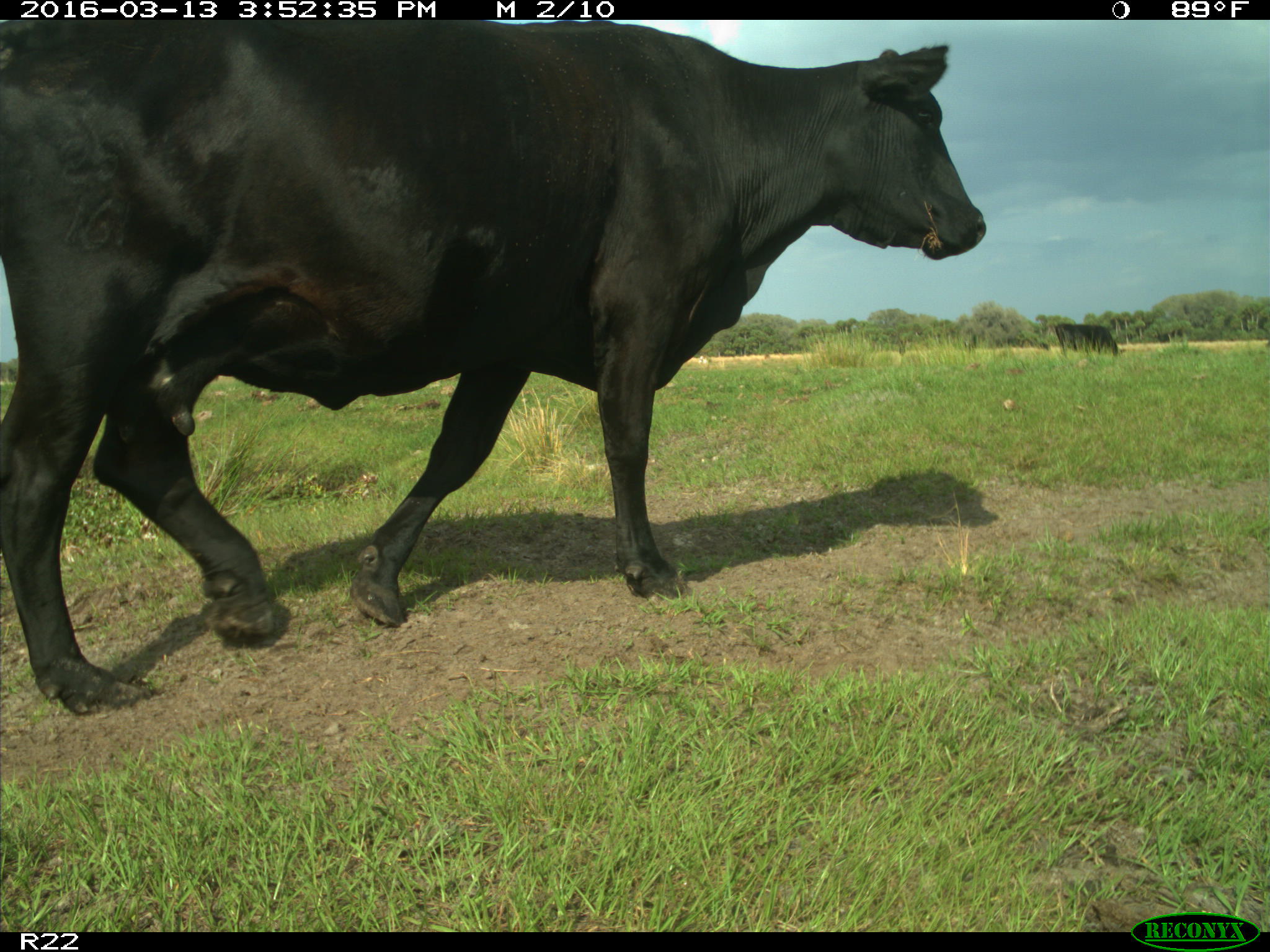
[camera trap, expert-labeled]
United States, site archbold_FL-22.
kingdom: Animalia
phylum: Chordata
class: Mammalia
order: Artiodactyla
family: Bovidae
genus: Bos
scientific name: Bos taurus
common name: domestic cow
Bos taurus (domestic cow).